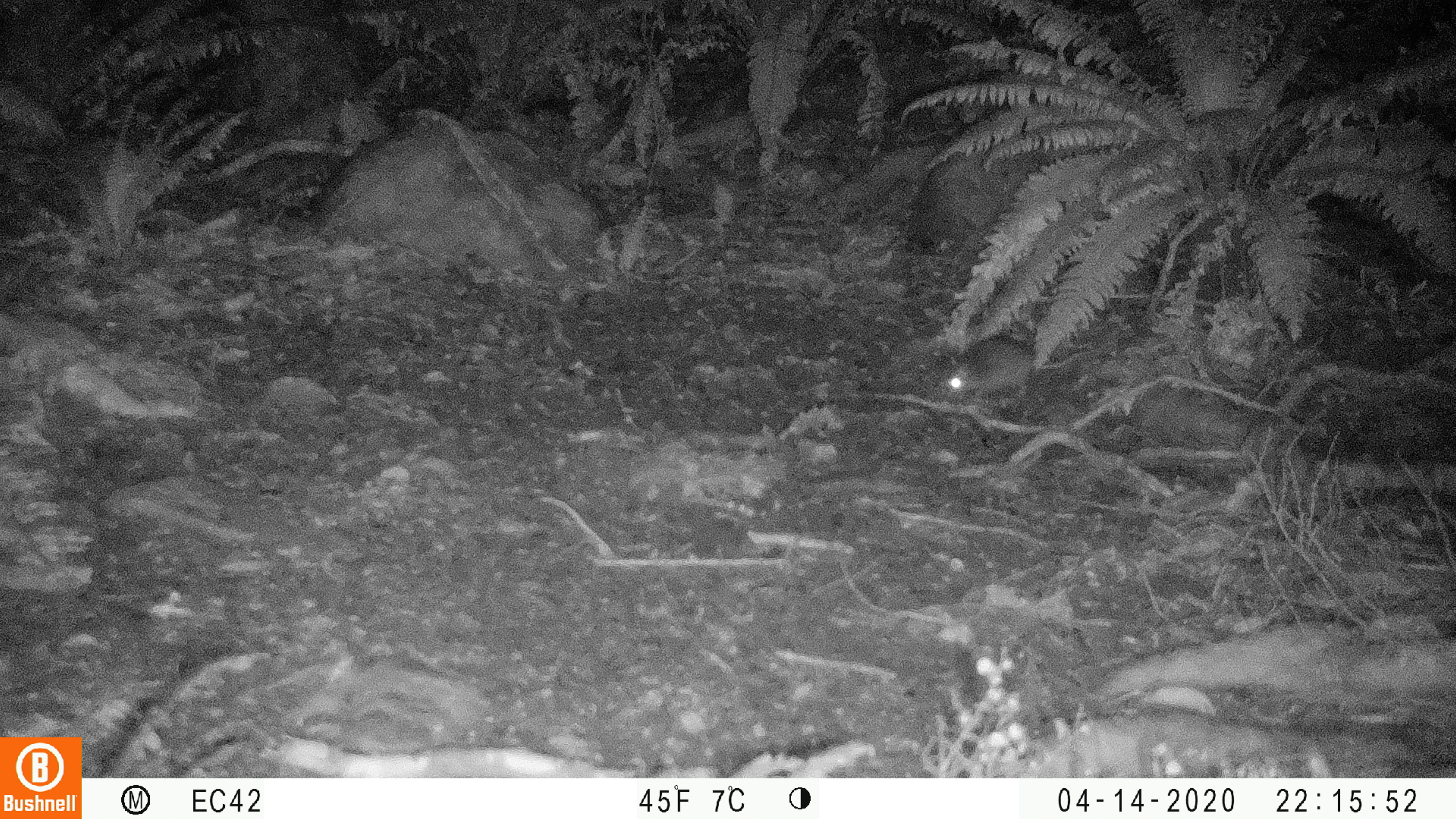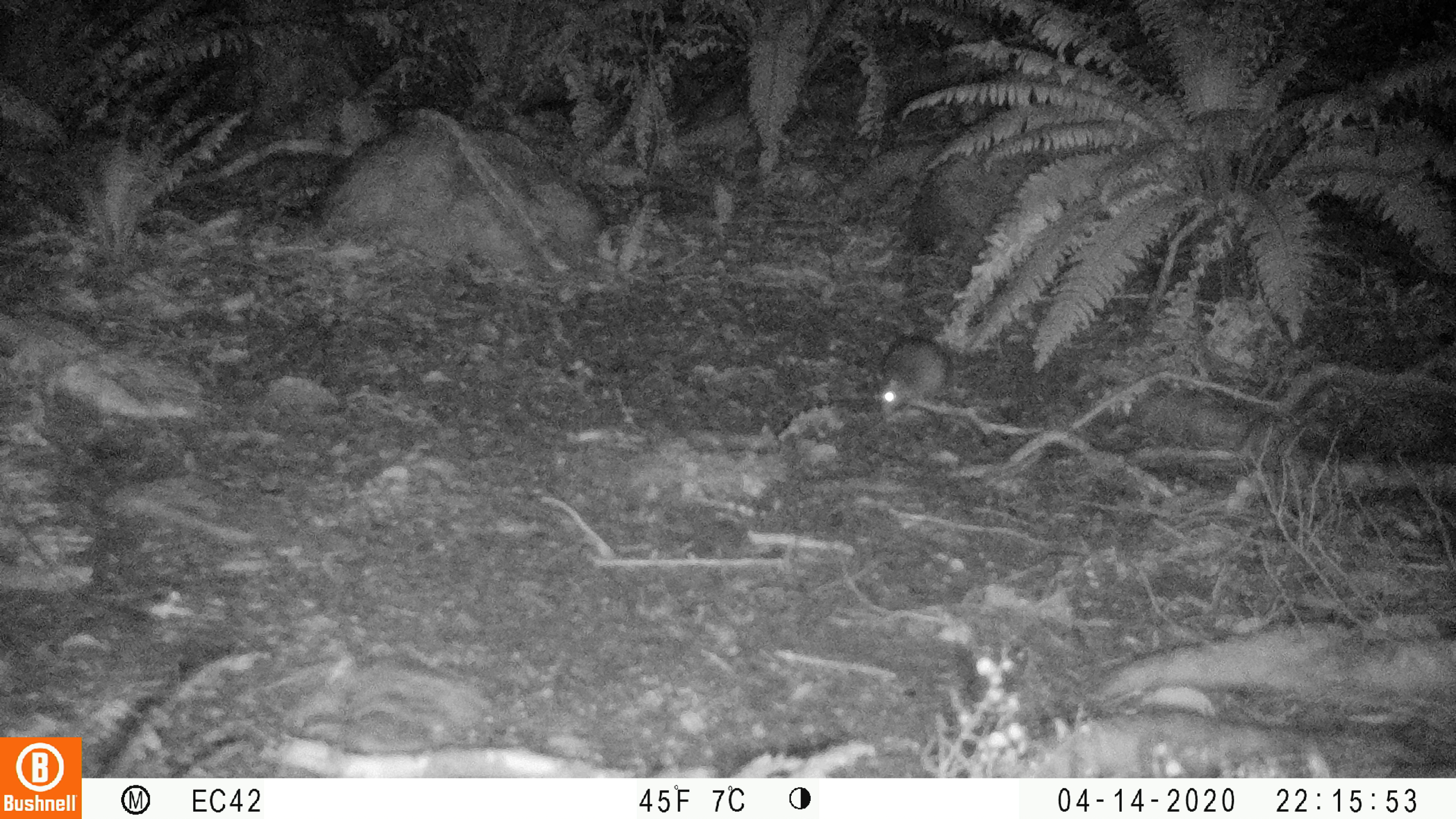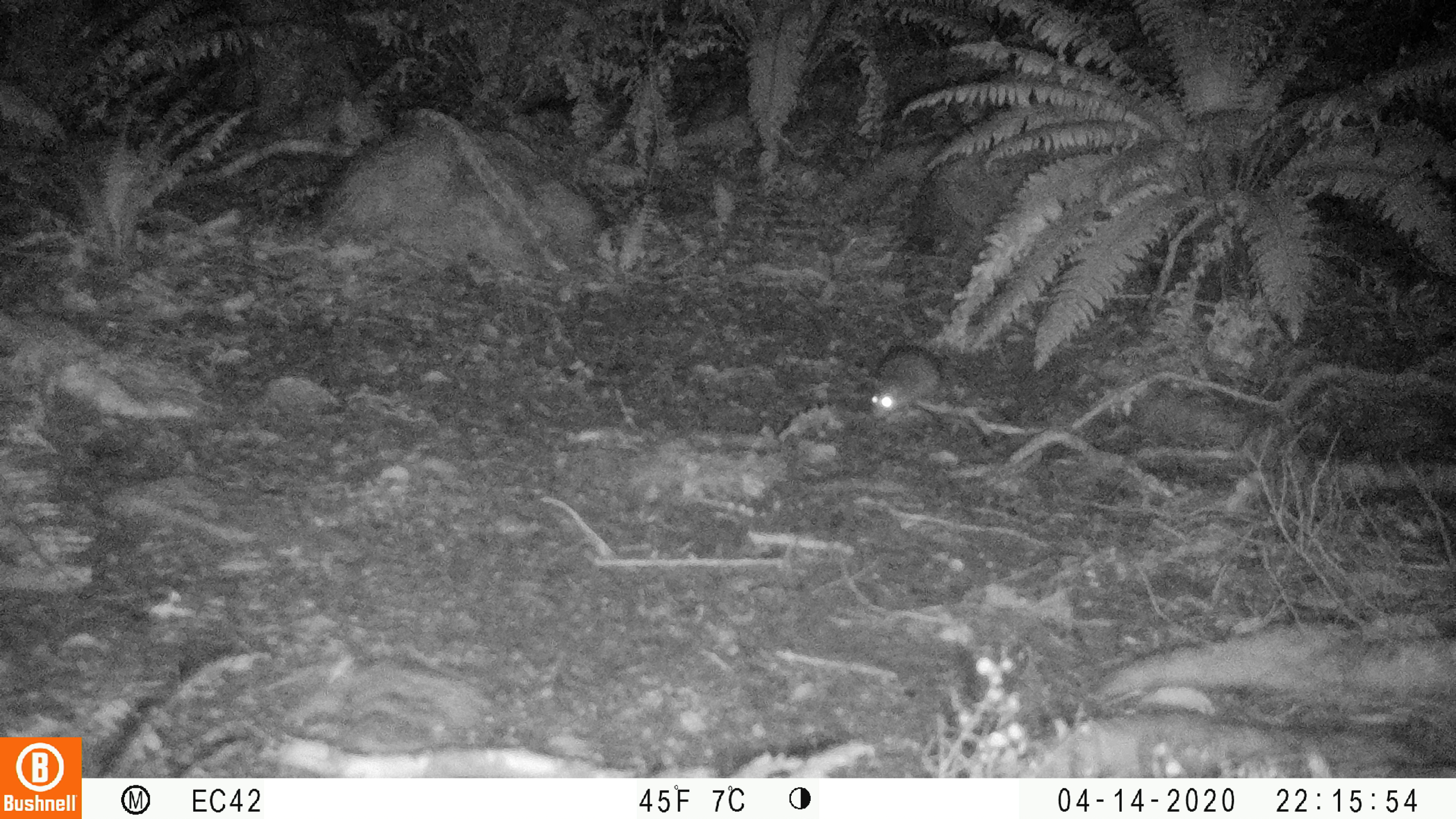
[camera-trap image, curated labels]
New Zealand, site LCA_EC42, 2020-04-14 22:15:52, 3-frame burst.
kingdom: Animalia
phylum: Chordata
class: Mammalia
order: Rodentia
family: Muridae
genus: Rattus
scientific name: Rattus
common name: rat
Rat (Rattus).